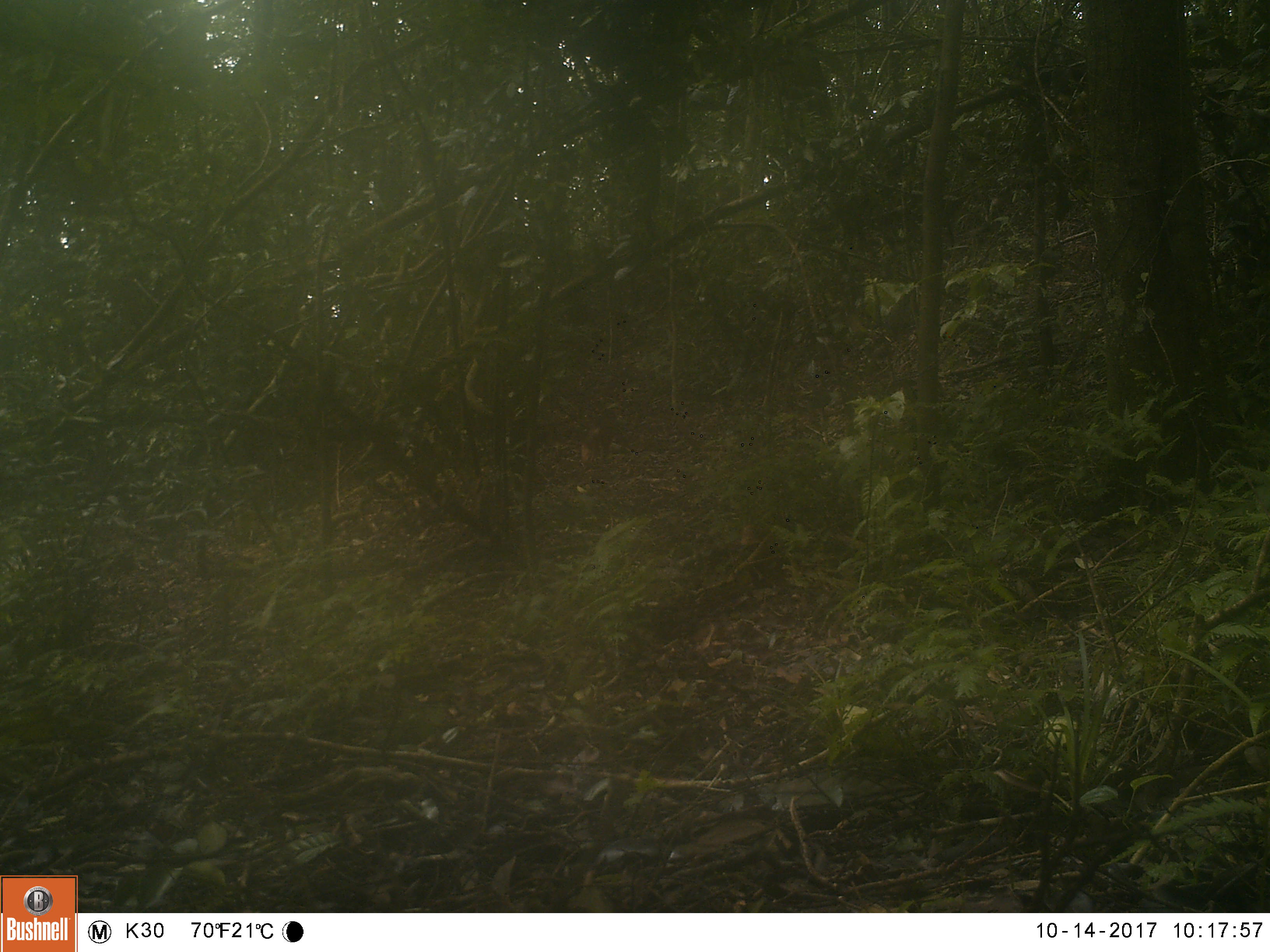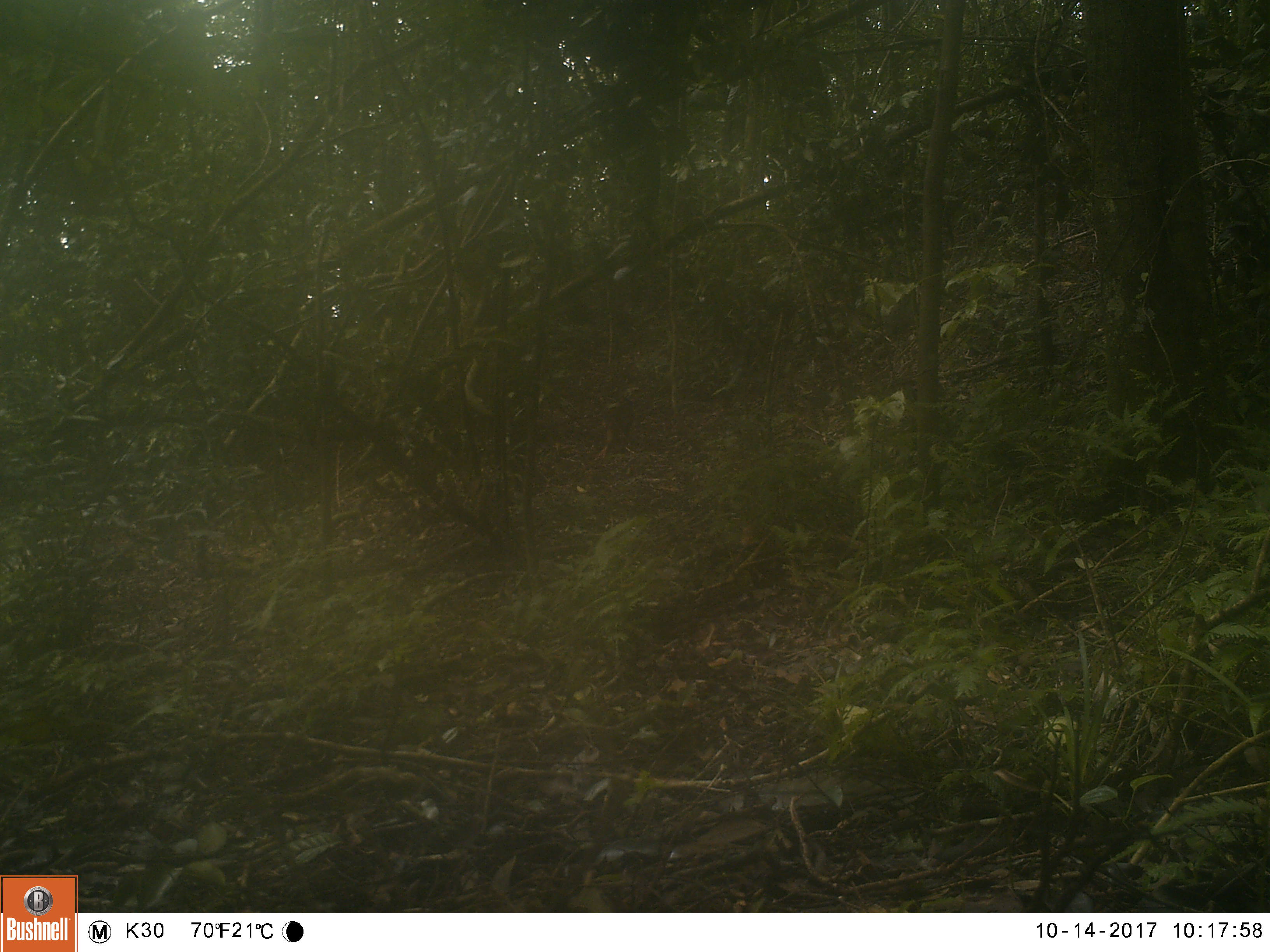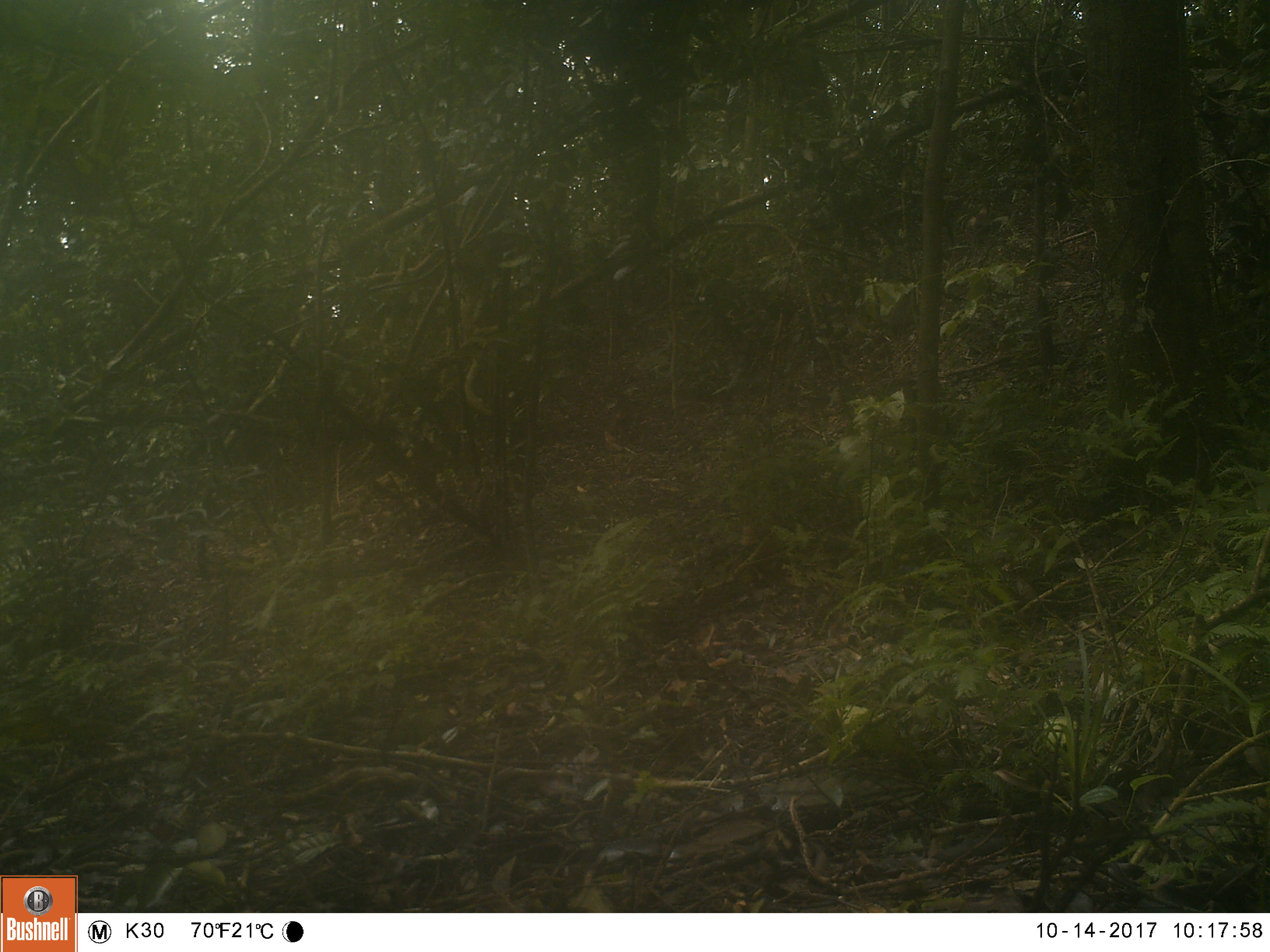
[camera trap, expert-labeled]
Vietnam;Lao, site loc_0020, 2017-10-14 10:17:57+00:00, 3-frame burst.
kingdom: Animalia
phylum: Chordata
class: Mammalia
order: Primates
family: Cercopithecidae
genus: Macaca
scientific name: Macaca arctoides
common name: stump-tailed macaque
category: stump tailed macaque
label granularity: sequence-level